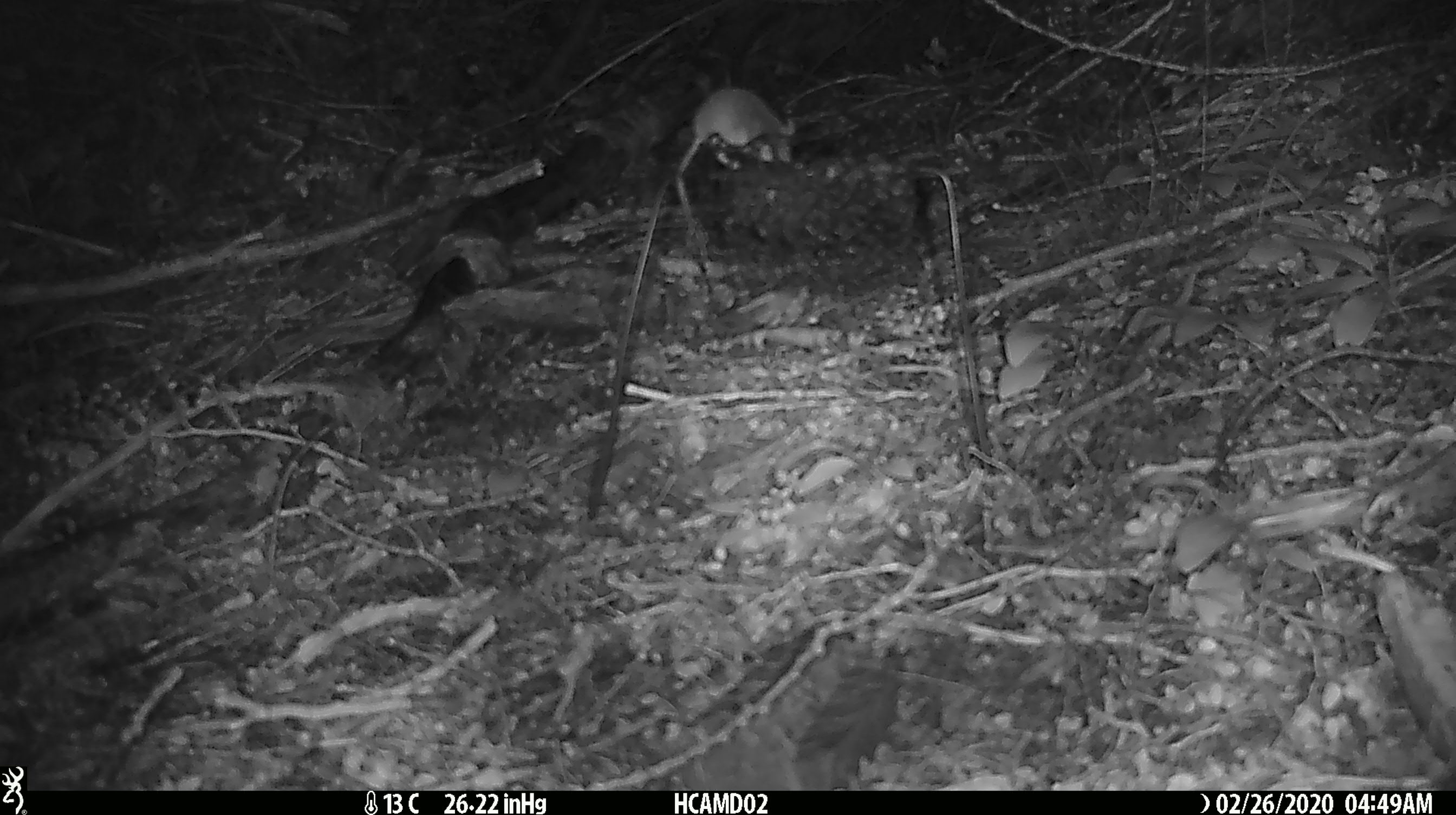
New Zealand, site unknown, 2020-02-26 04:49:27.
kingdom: Animalia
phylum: Chordata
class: Mammalia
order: Rodentia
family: Muridae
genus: Mus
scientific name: Mus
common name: mouse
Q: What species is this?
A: Mouse (Mus).